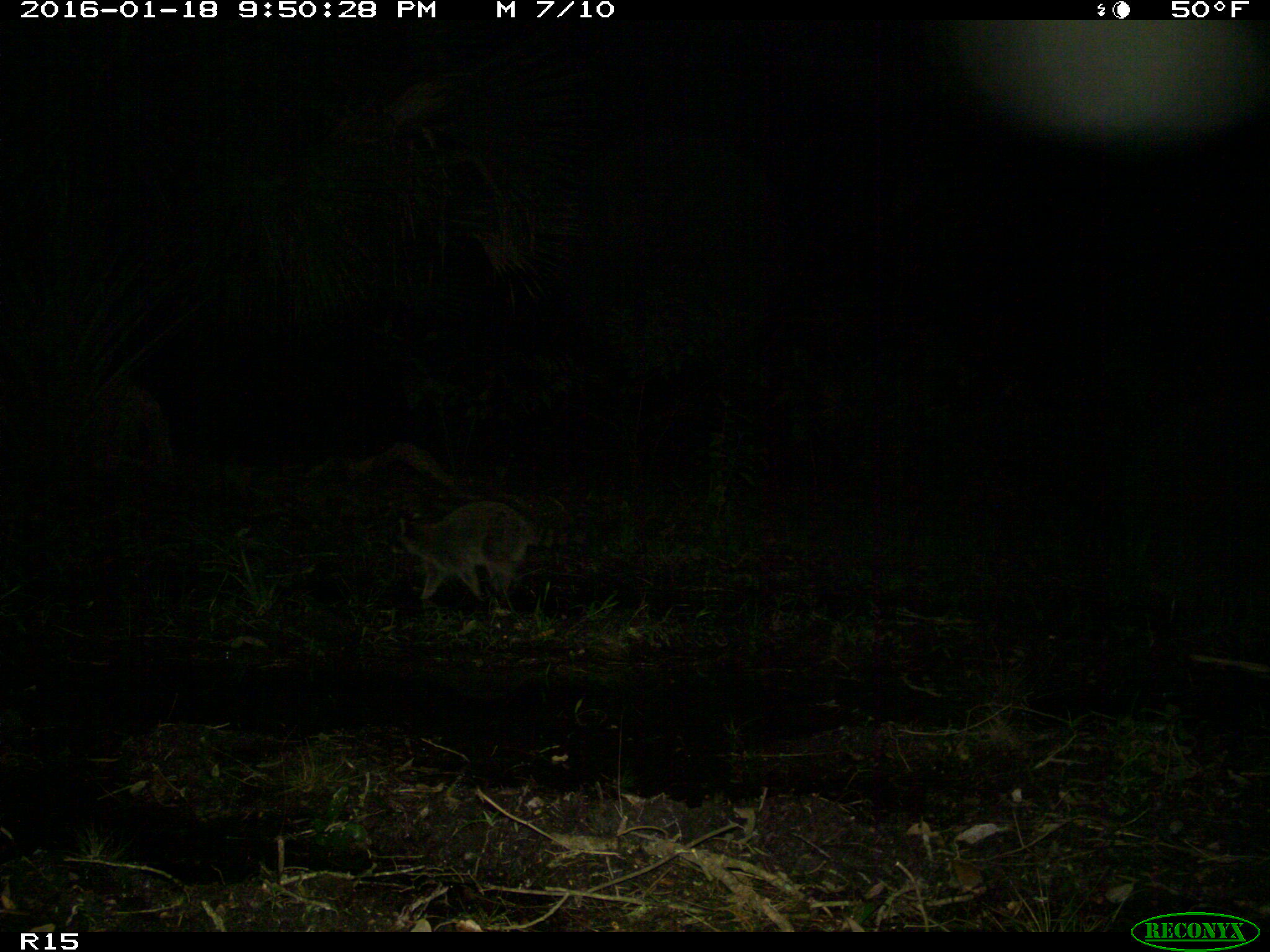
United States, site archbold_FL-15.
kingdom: Animalia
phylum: Chordata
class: Mammalia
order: Carnivora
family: Procyonidae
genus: Procyon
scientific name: Procyon lotor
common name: common raccoon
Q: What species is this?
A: Procyon lotor (common raccoon).